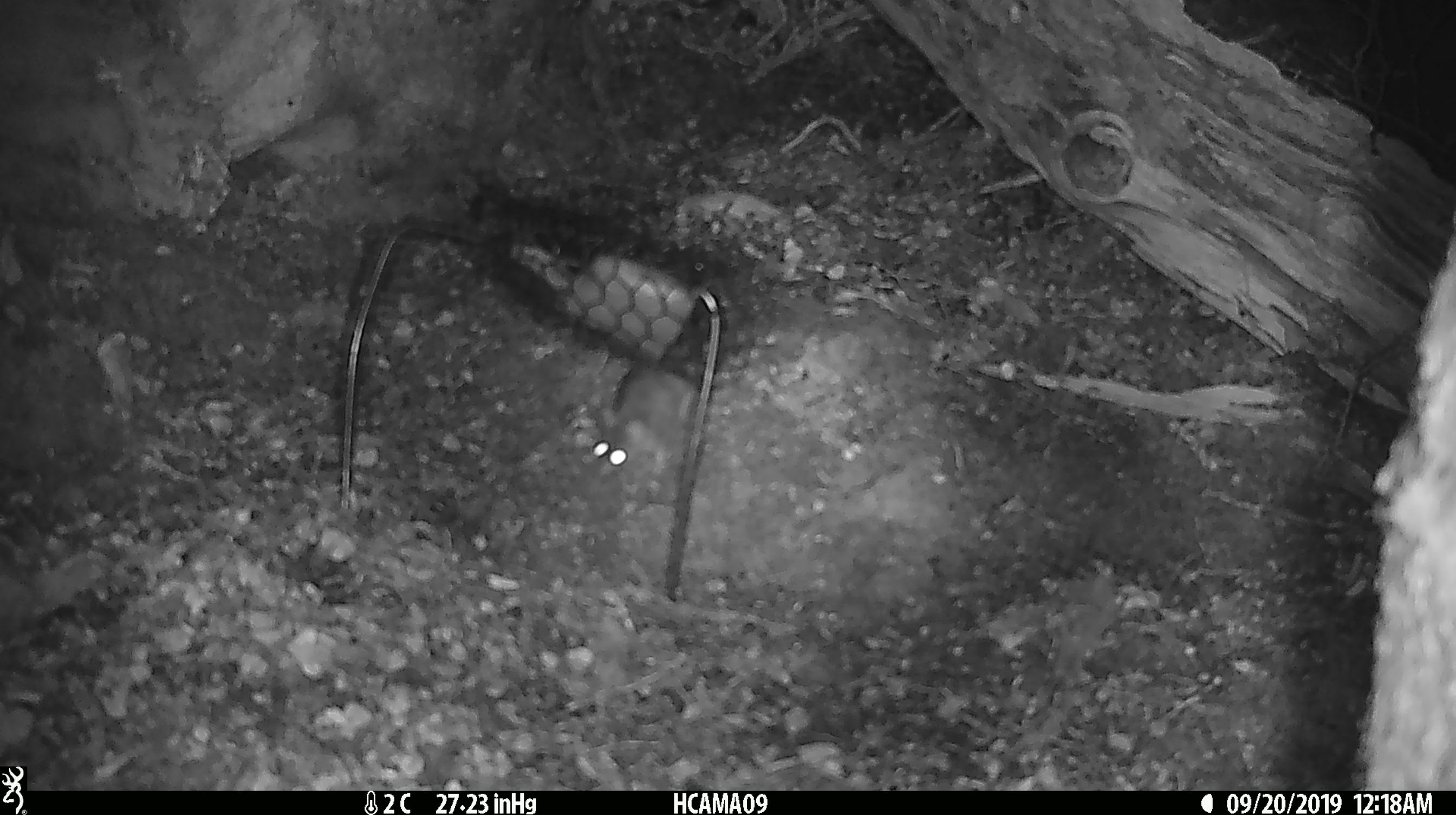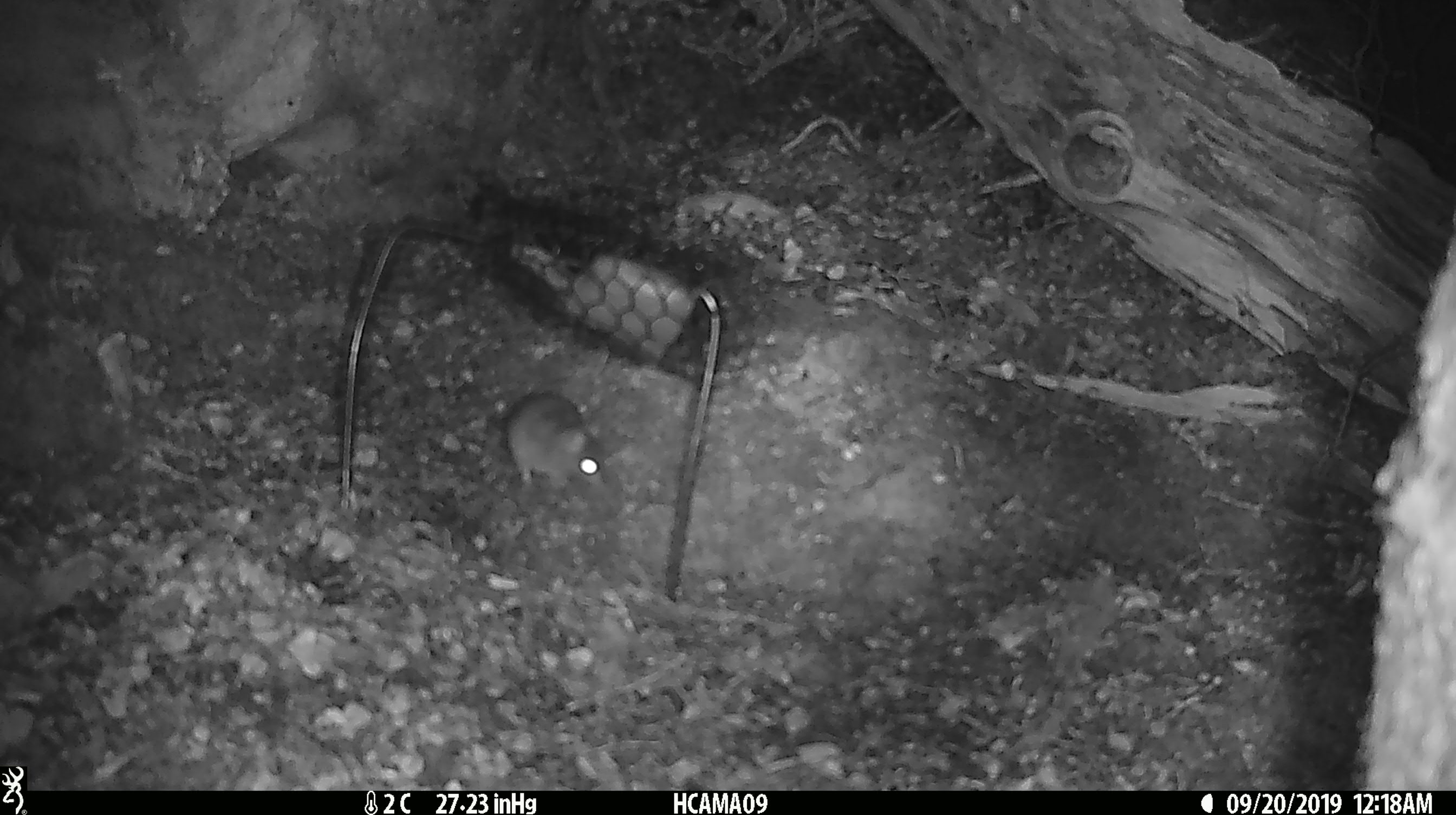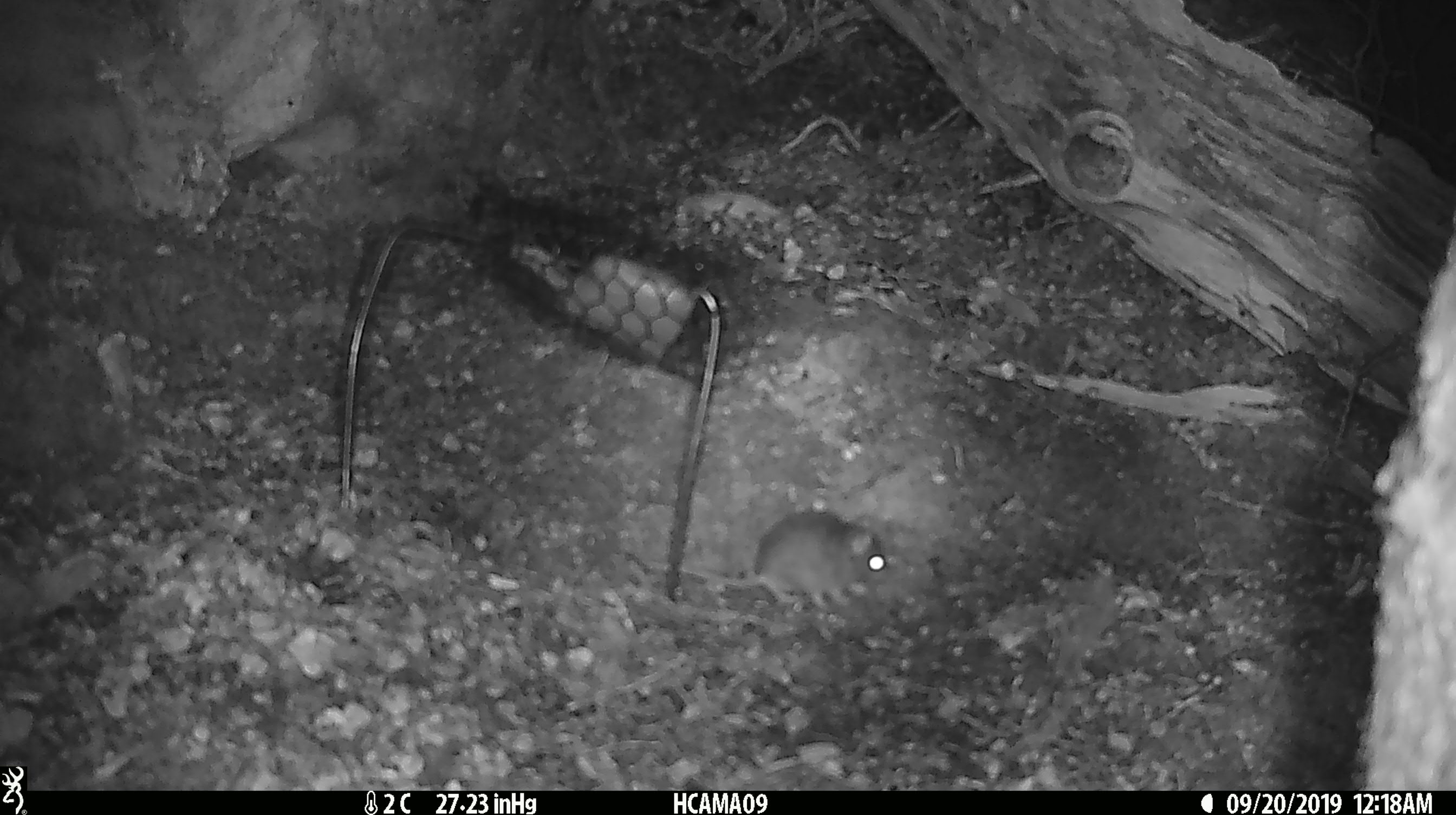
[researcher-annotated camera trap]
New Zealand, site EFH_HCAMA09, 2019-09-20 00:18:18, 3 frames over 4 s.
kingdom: Animalia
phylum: Chordata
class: Mammalia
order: Rodentia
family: Muridae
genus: Mus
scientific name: Mus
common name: mouse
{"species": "mouse (Mus)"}